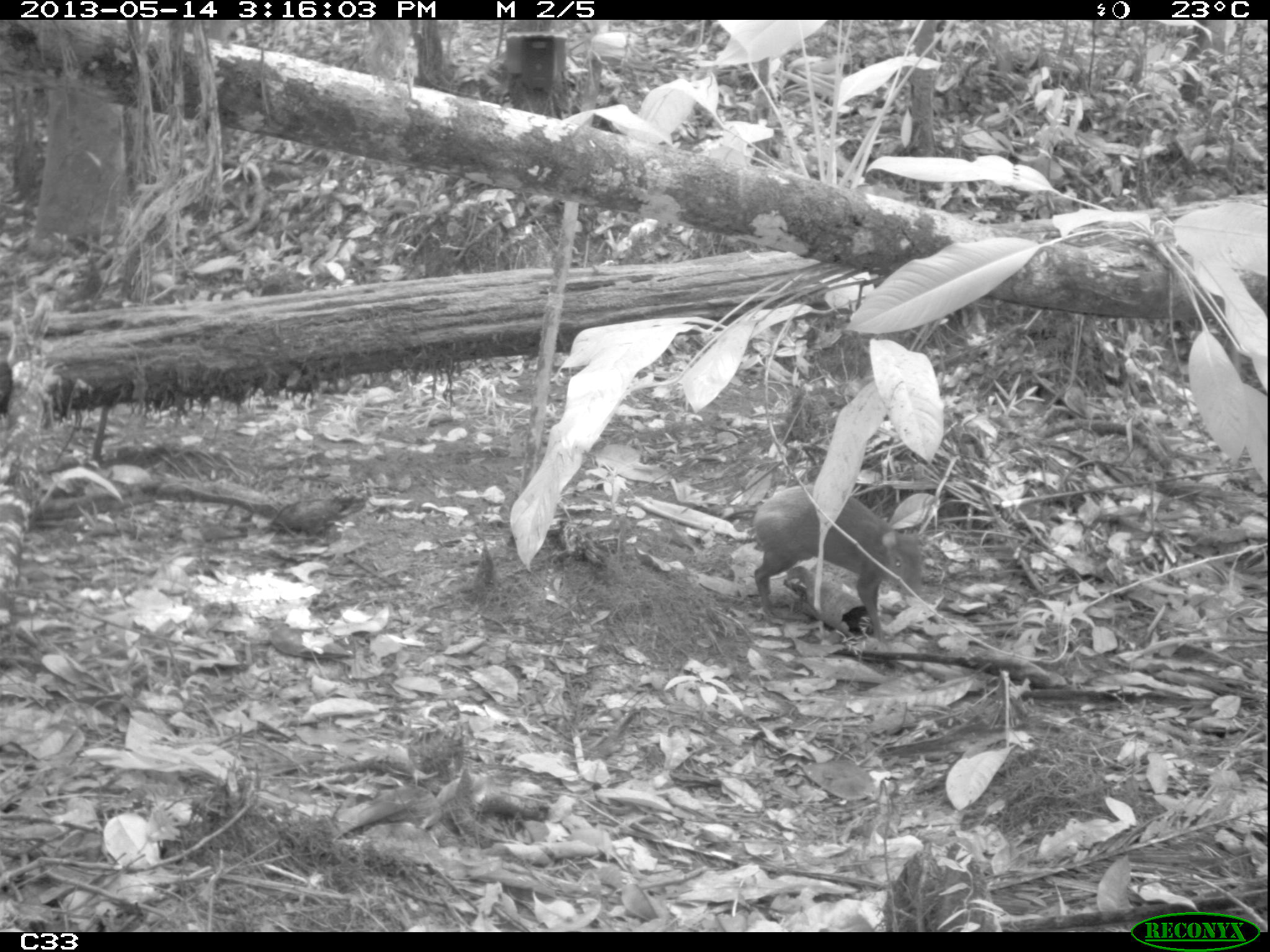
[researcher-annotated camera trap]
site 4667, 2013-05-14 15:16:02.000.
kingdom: Animalia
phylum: Chordata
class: Mammalia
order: Rodentia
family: Dasyproctidae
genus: Dasyprocta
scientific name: Dasyprocta leporina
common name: red-rumped agouti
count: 1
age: juvenile